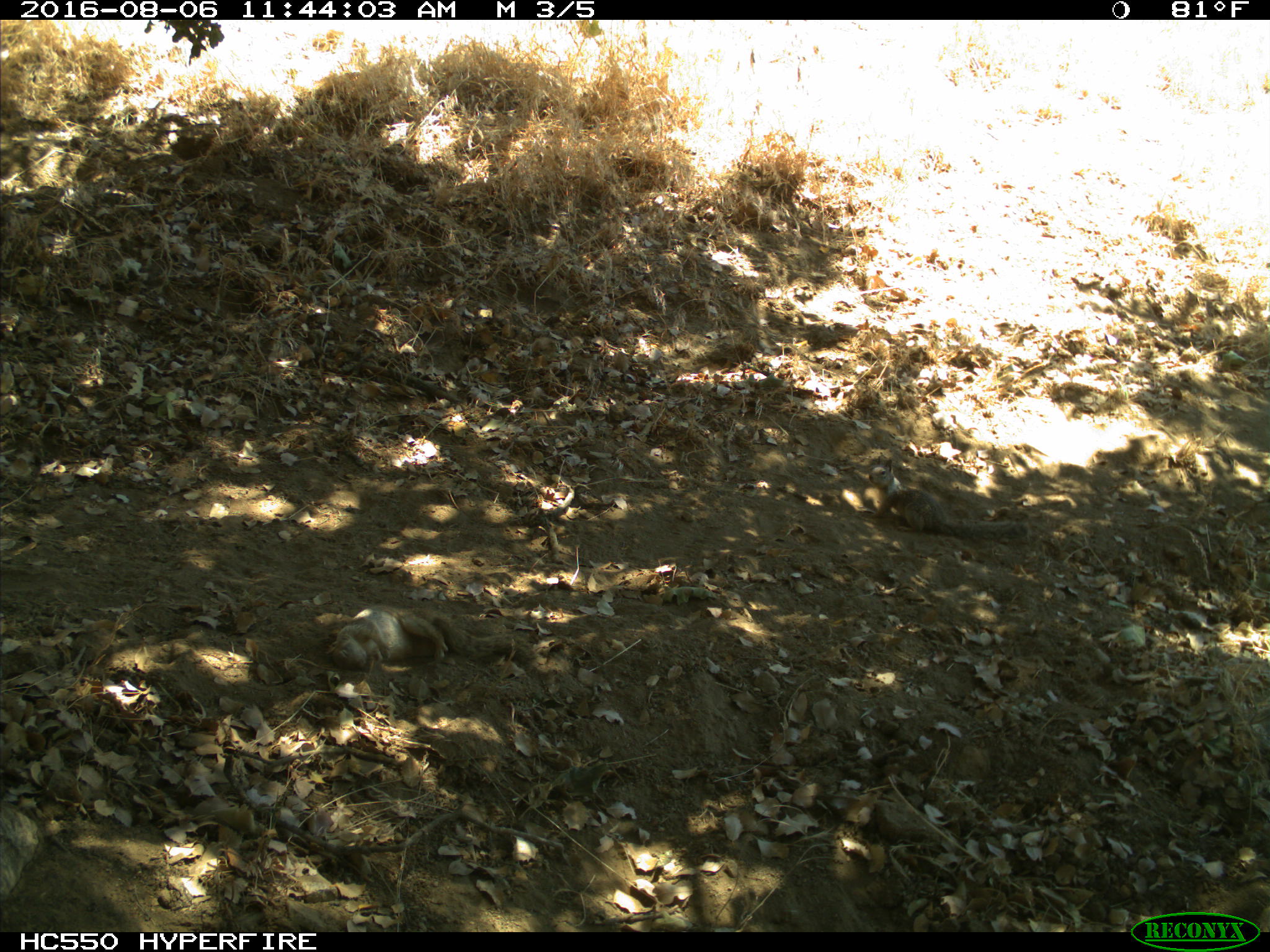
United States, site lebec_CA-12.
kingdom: Animalia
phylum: Chordata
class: Mammalia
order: Rodentia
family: Sciuridae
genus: Otospermophilus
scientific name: Otospermophilus beecheyi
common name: california ground squirrel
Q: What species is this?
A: Otospermophilus beecheyi (california ground squirrel).